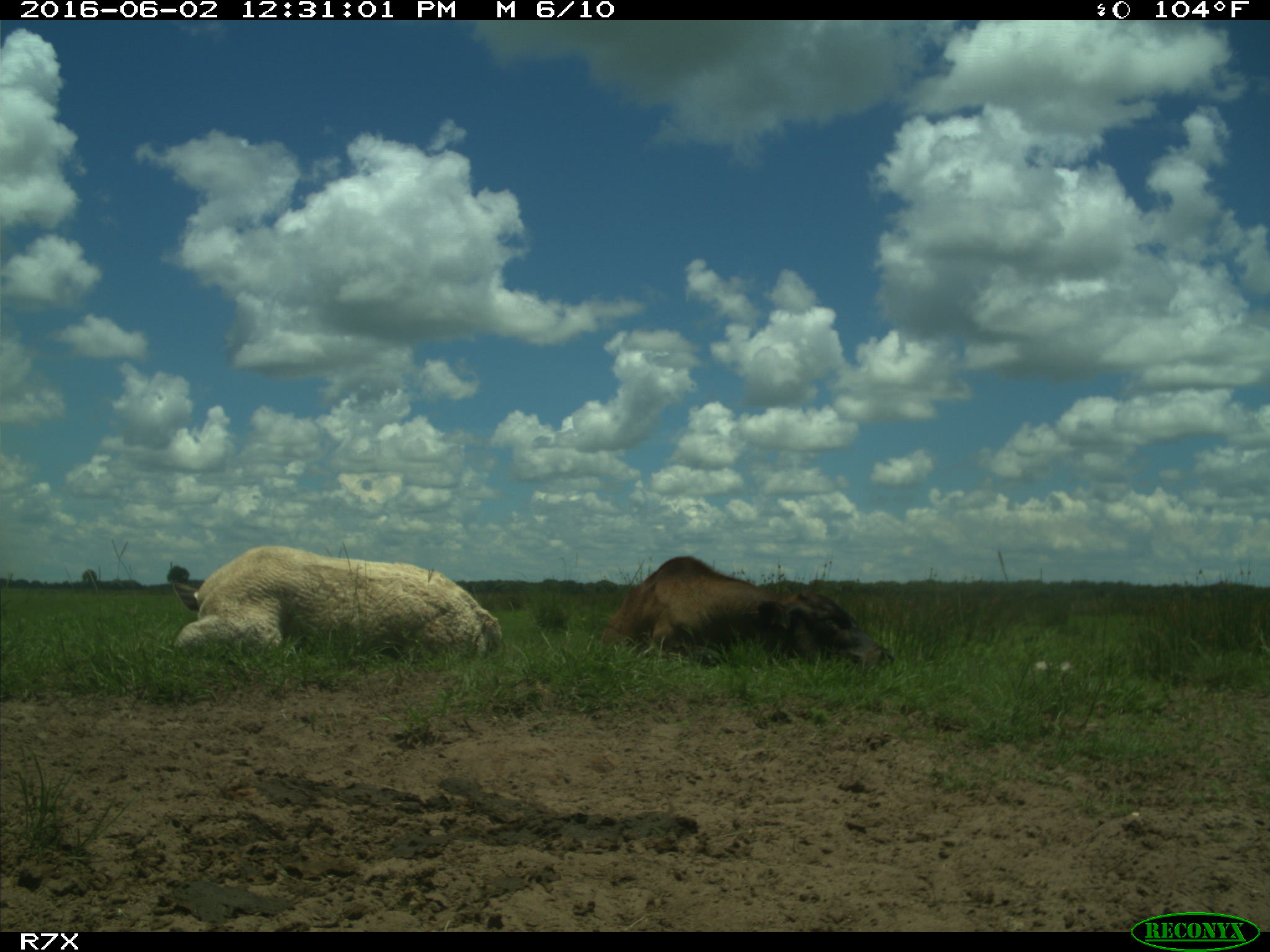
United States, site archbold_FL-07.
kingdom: Animalia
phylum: Chordata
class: Mammalia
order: Artiodactyla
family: Bovidae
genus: Bos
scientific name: Bos taurus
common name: domestic cow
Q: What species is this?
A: Bos taurus (domestic cow).